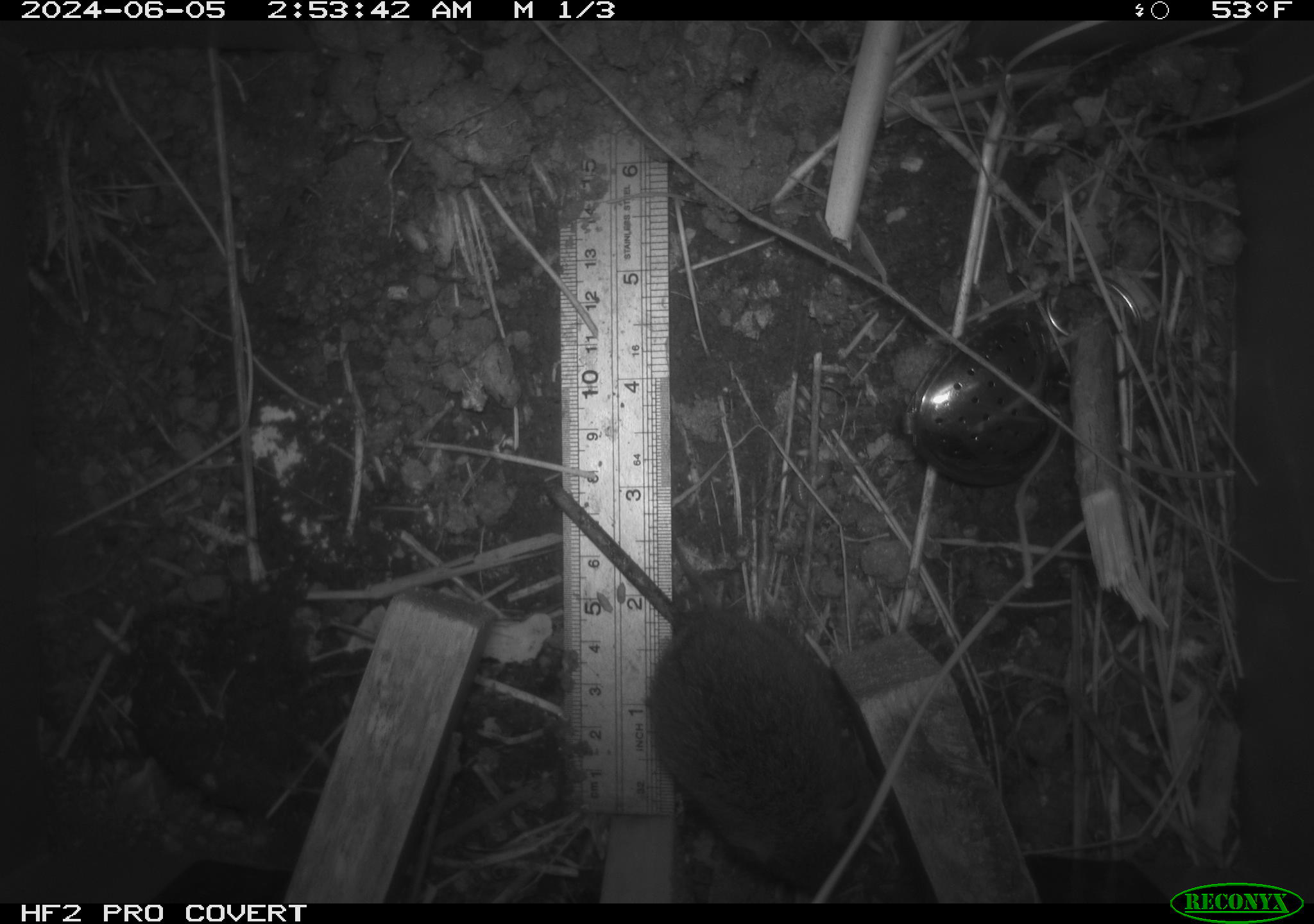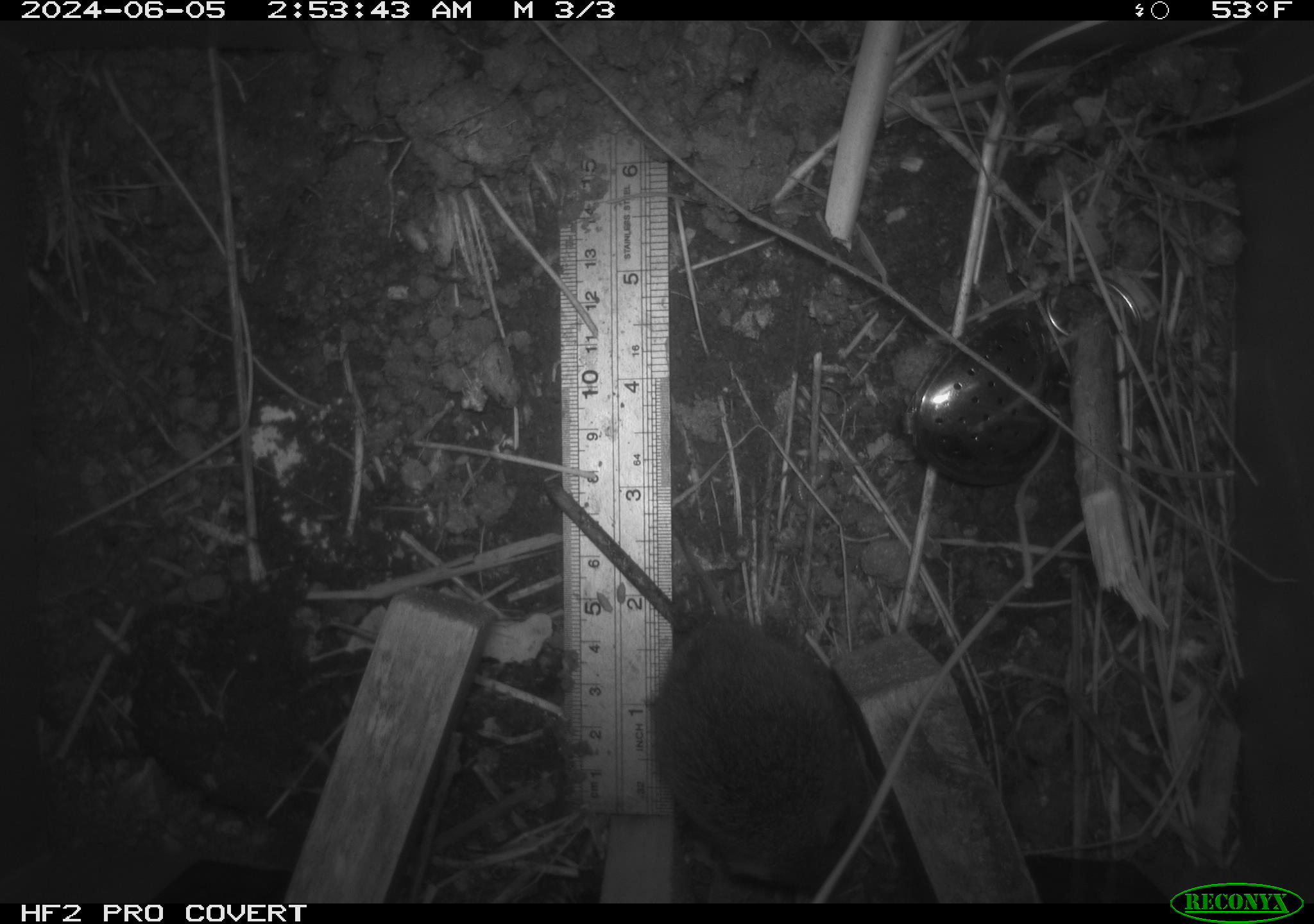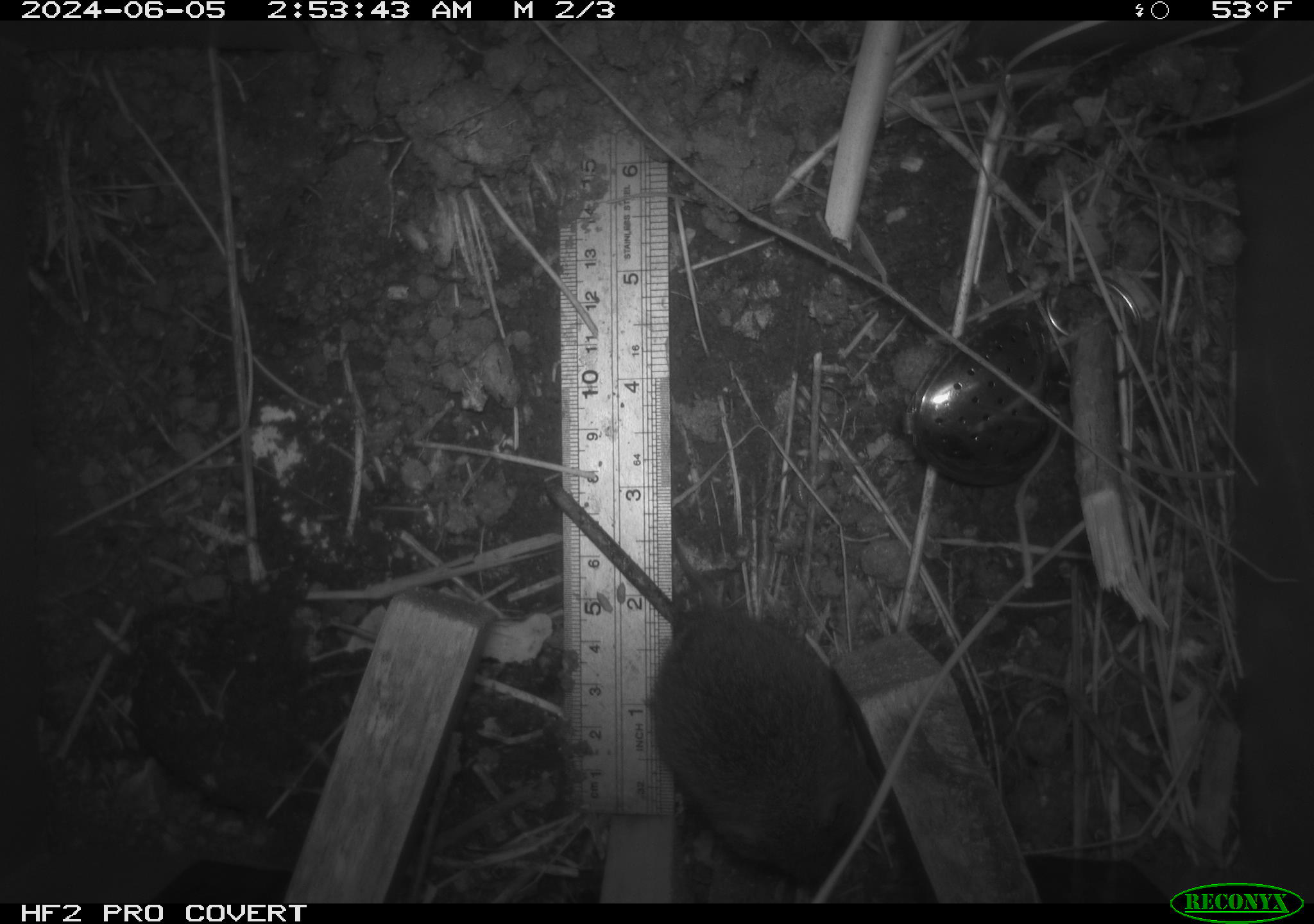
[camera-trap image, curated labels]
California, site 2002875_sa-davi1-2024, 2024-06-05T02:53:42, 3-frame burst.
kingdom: Animalia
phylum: Chordata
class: Mammalia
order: Rodentia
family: Cricetidae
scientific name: Arvicolinae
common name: voles, lemmings, and muskrats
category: arvicolinae subfamily